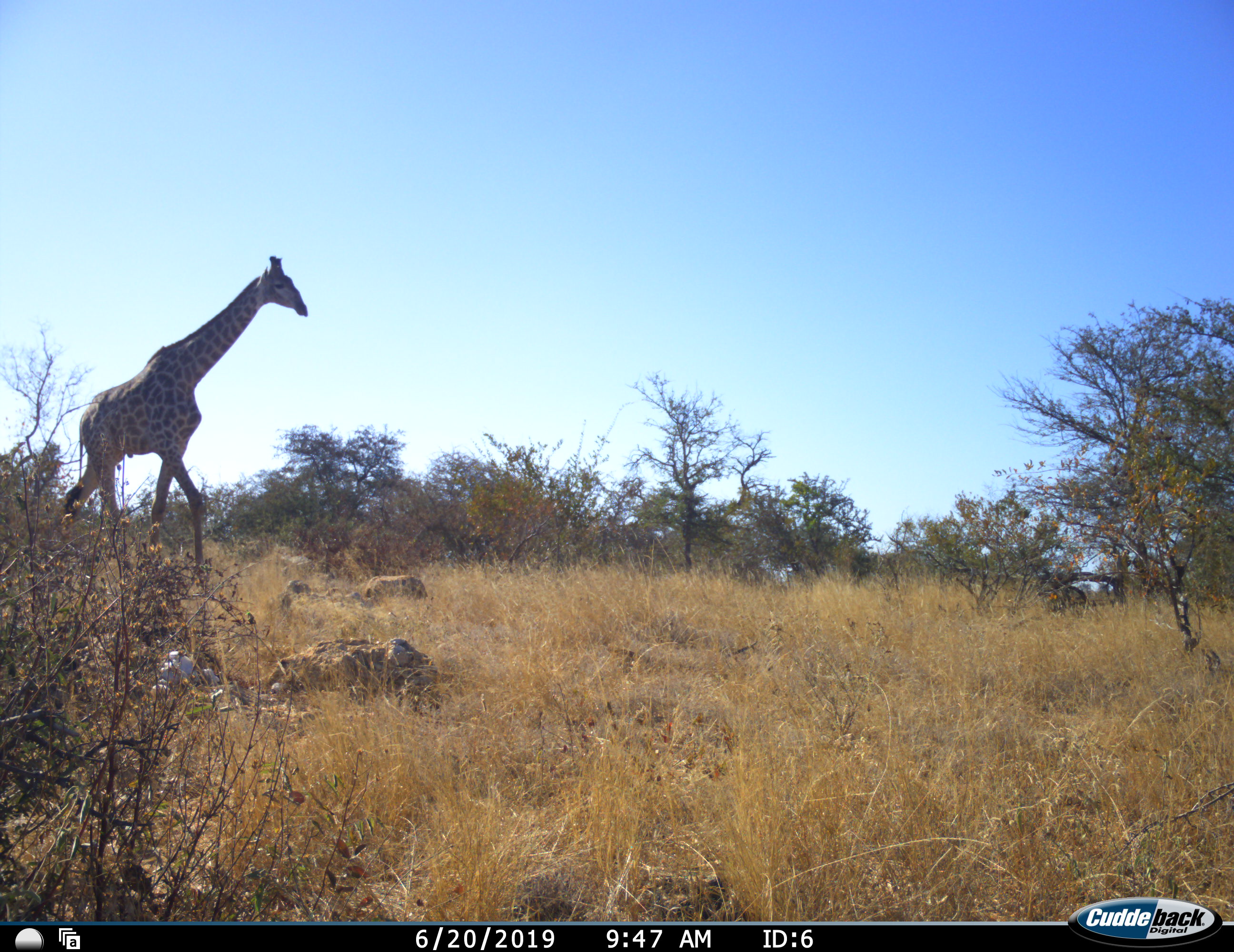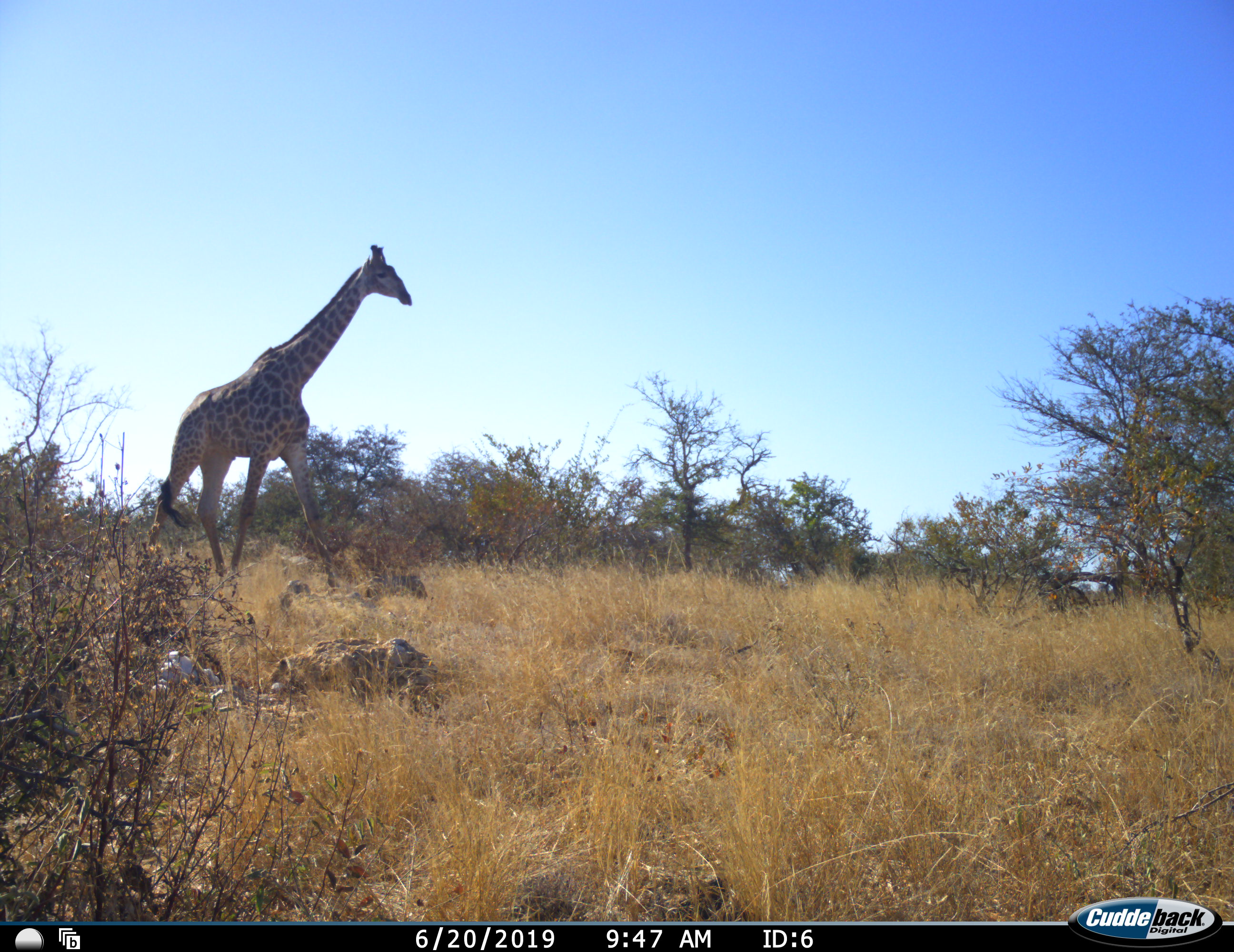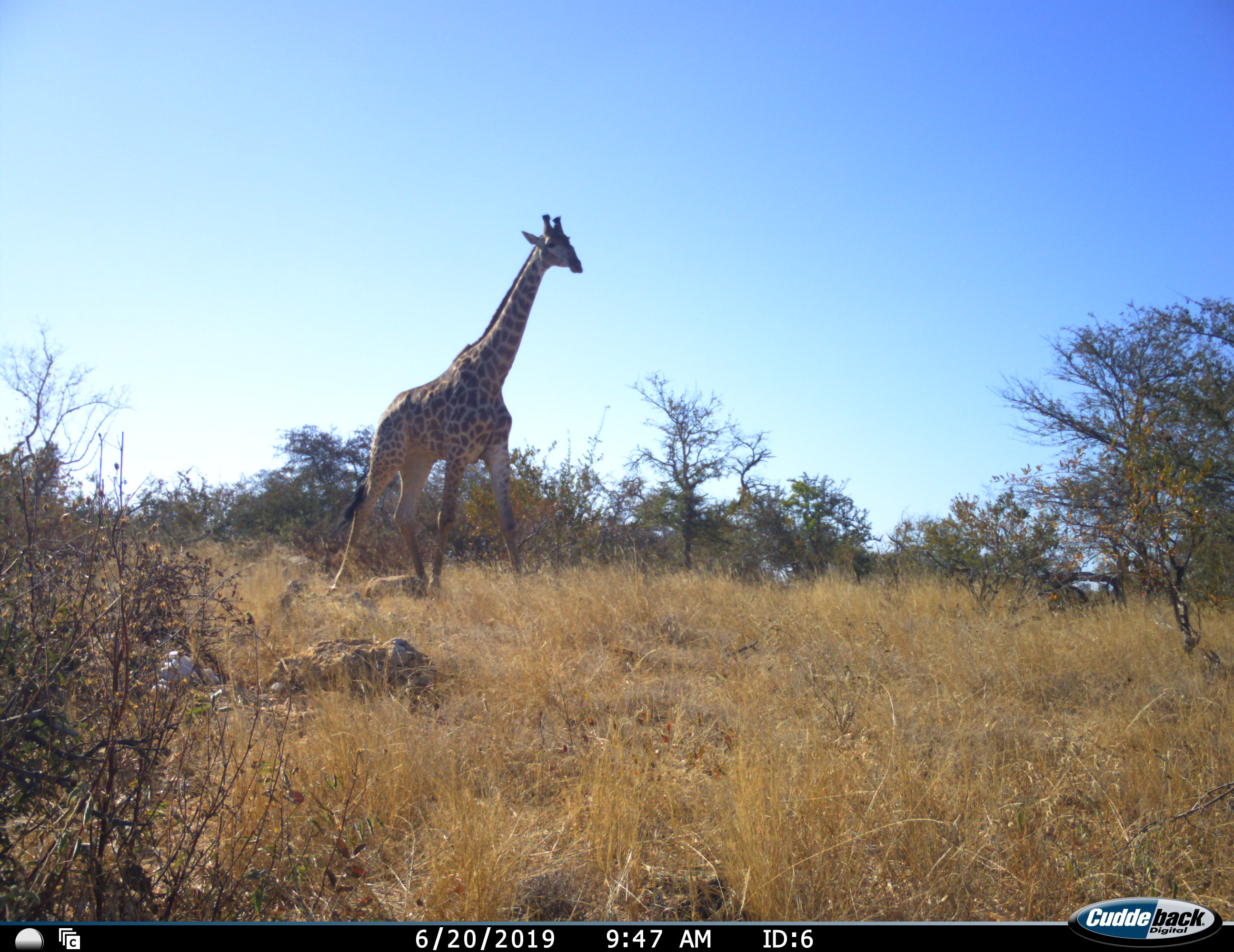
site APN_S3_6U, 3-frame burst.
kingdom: Animalia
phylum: Chordata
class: Mammalia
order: Artiodactyla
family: Giraffidae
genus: Giraffa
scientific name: Giraffa camelopardalis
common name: giraffe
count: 1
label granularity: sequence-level